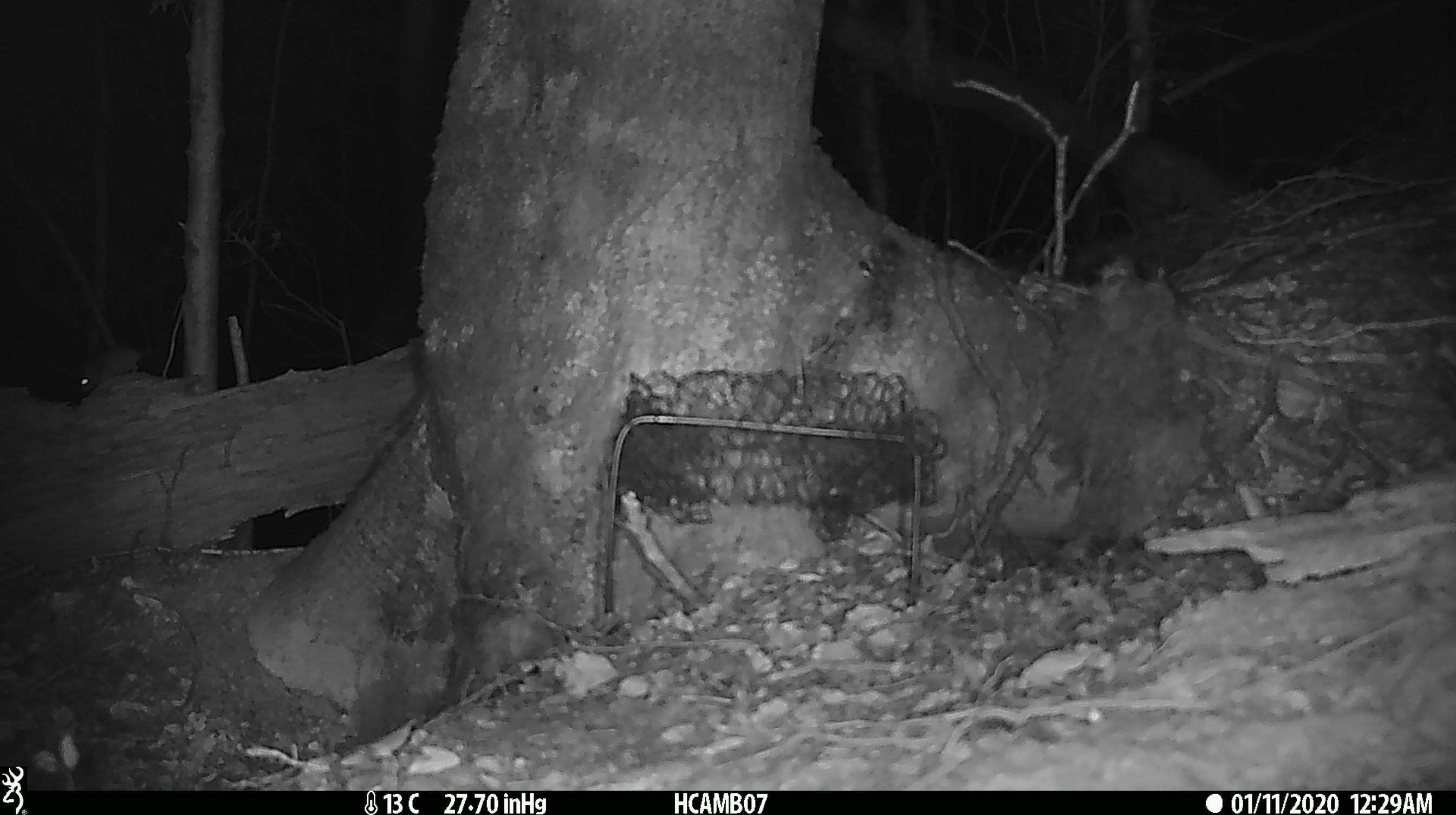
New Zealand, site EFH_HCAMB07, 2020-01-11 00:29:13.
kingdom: Animalia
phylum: Chordata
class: Mammalia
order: Rodentia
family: Muridae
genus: Mus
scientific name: Mus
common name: mouse